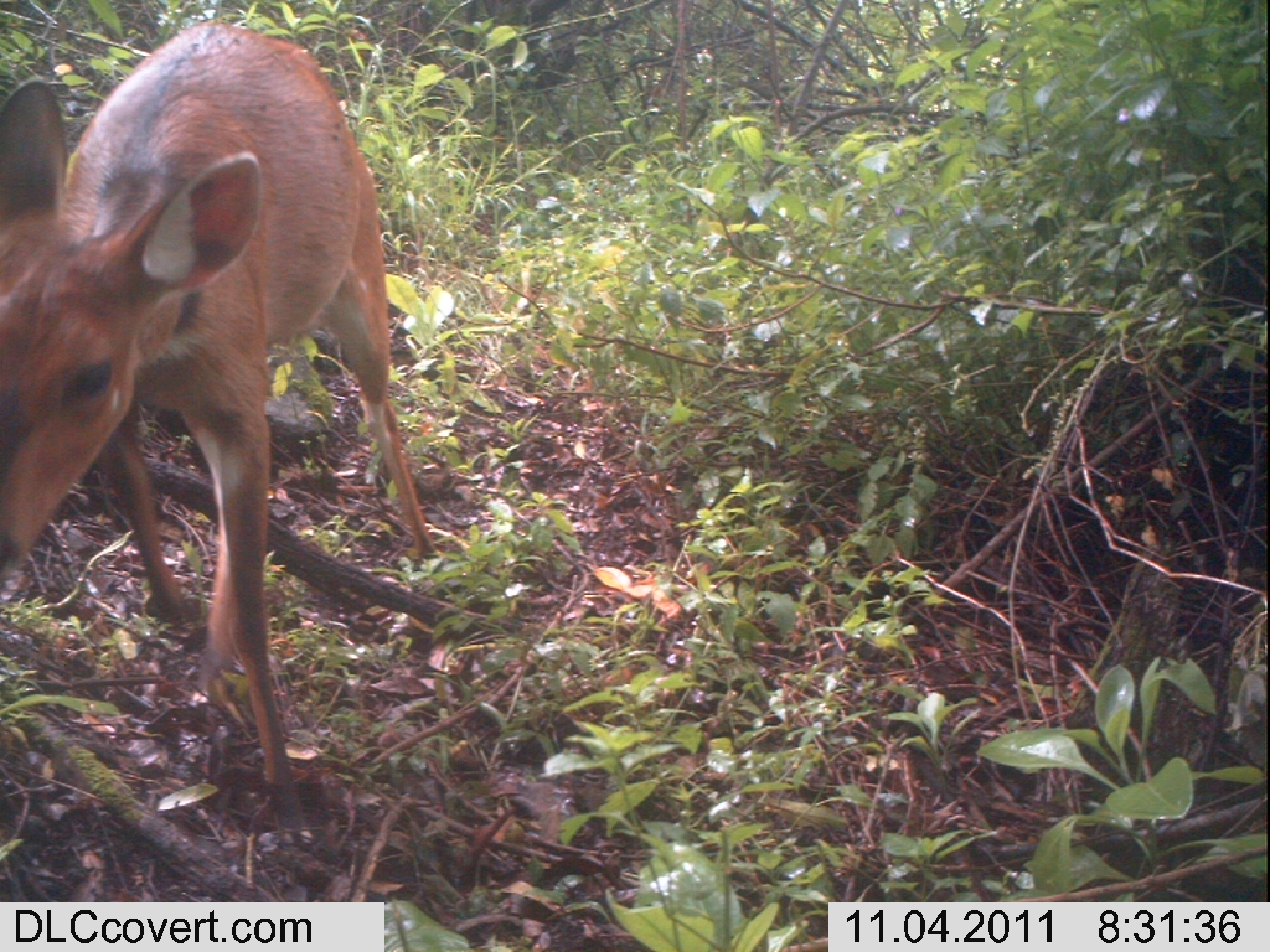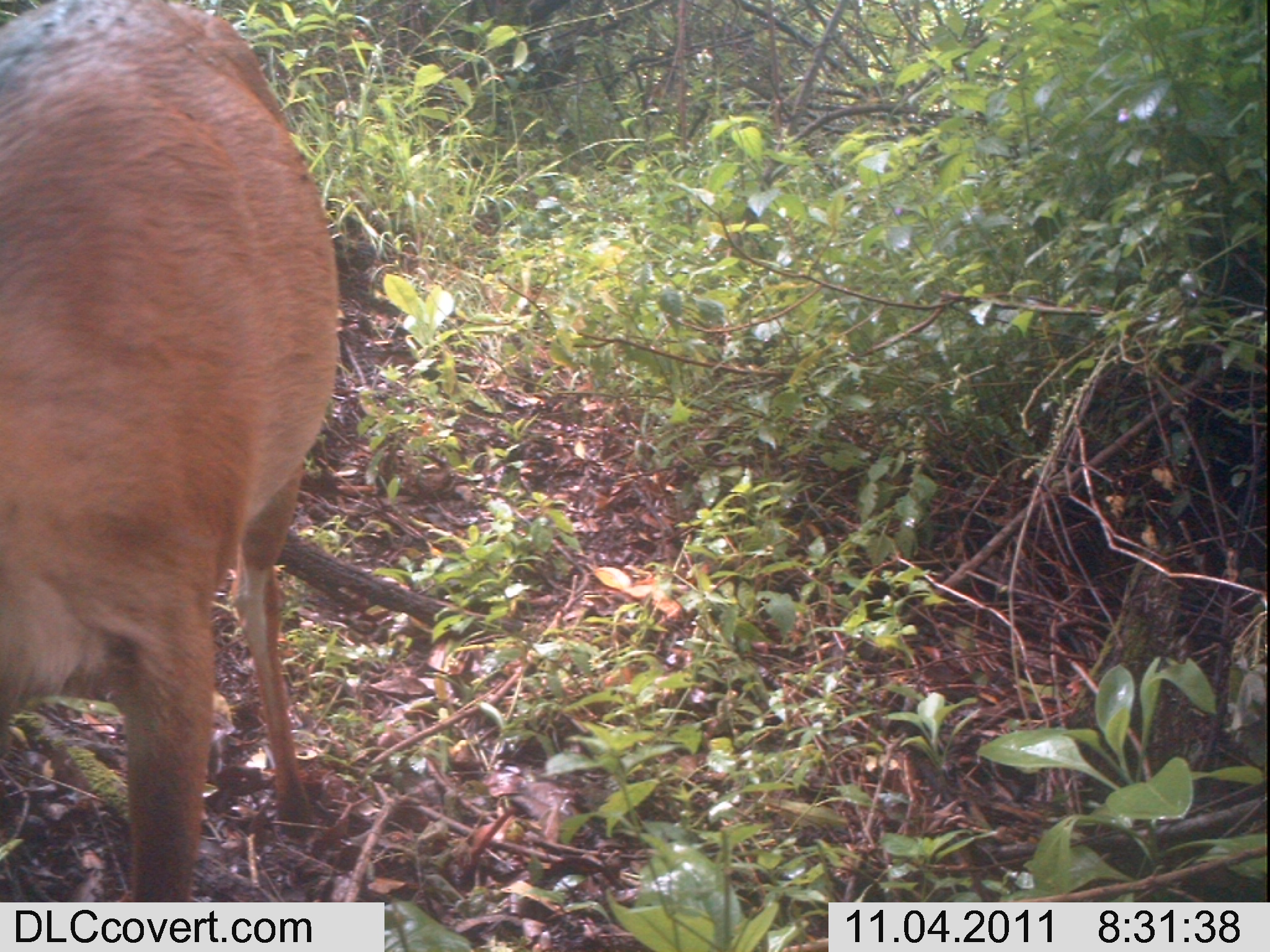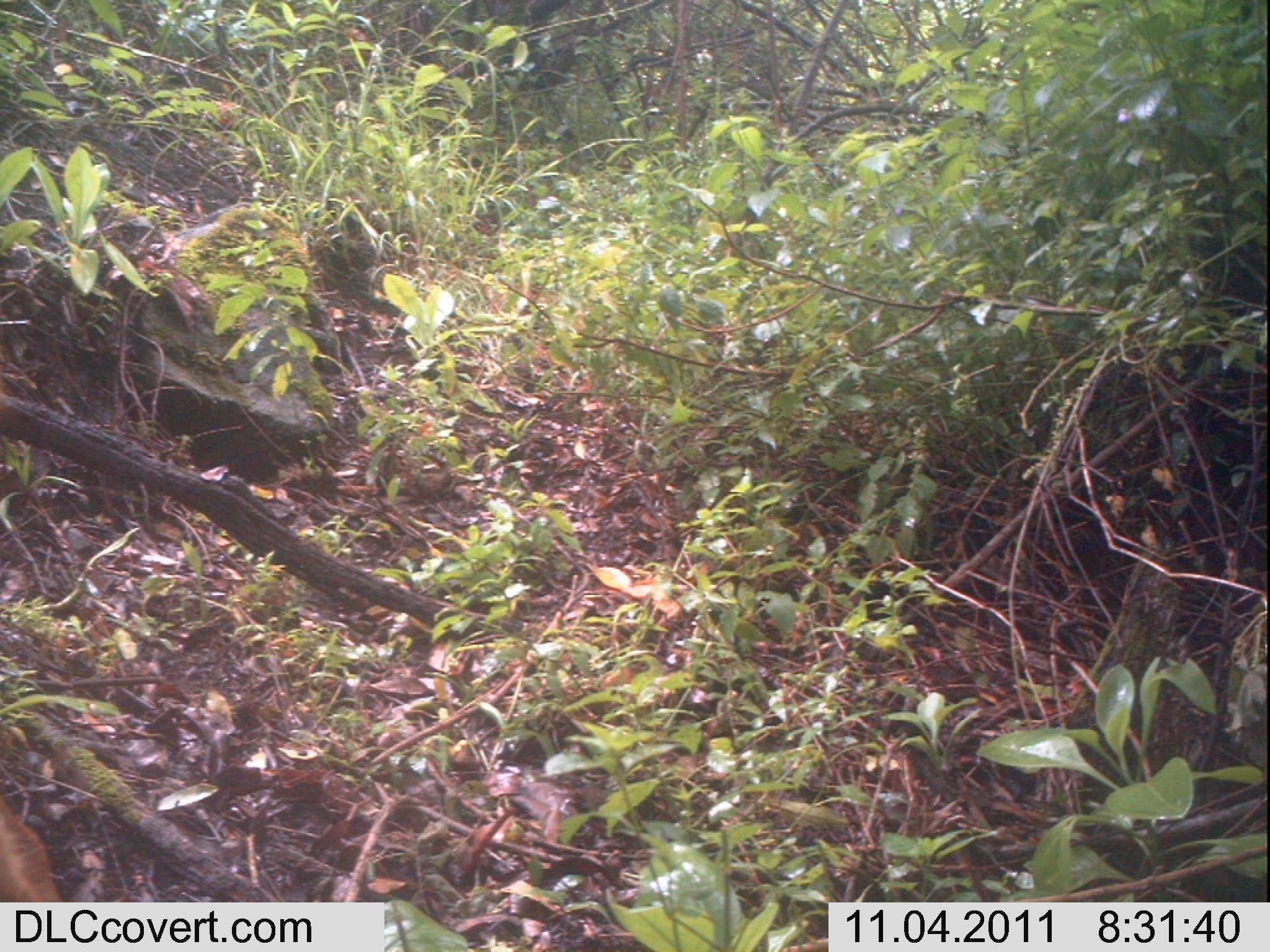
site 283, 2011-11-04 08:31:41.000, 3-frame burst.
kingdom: Animalia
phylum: Chordata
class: Mammalia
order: Artiodactyla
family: Bovidae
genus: Tragelaphus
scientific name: Tragelaphus scriptus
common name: bushbuck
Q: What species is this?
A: Tragelaphus scriptus (bushbuck).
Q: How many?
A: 1.